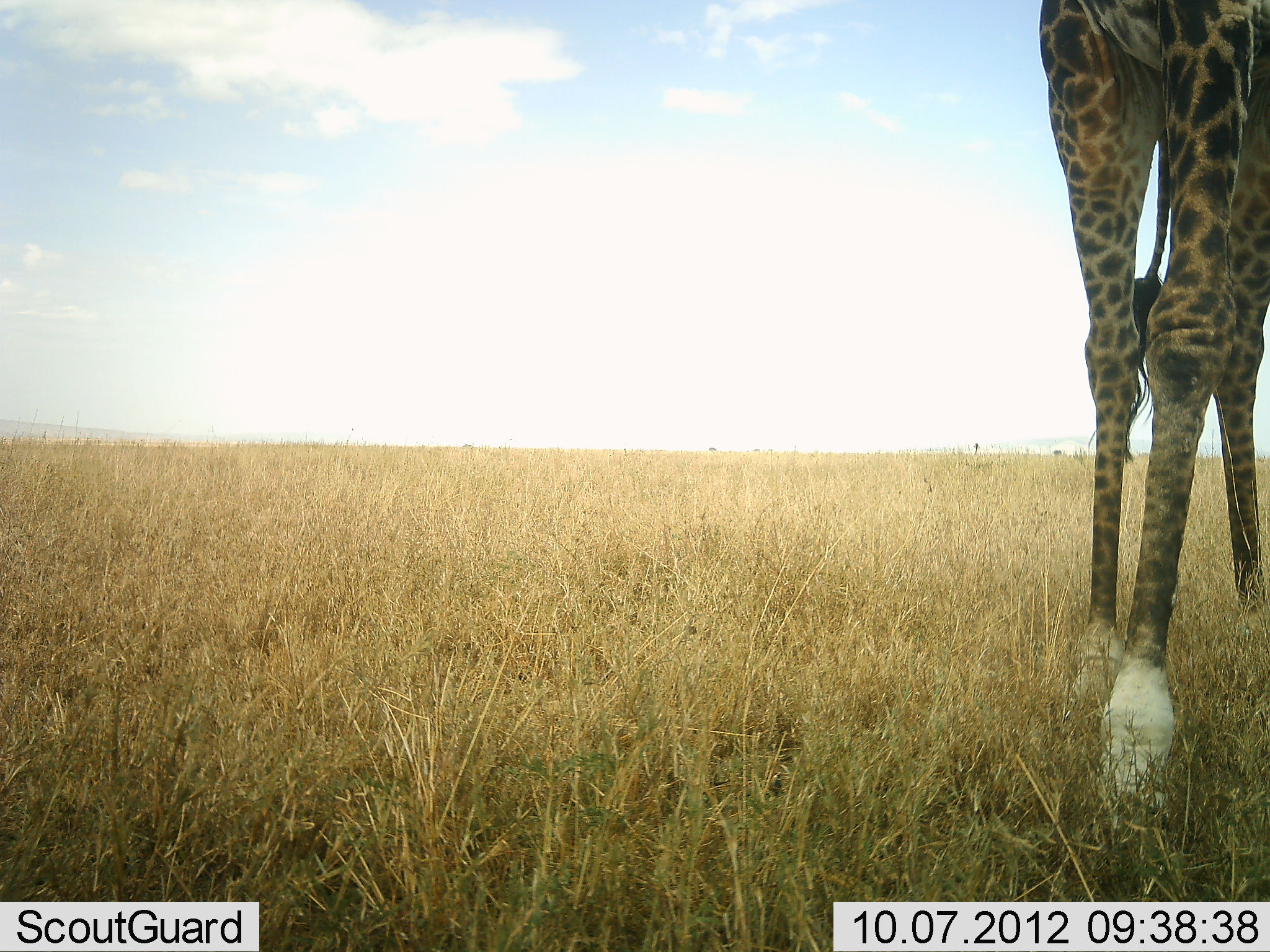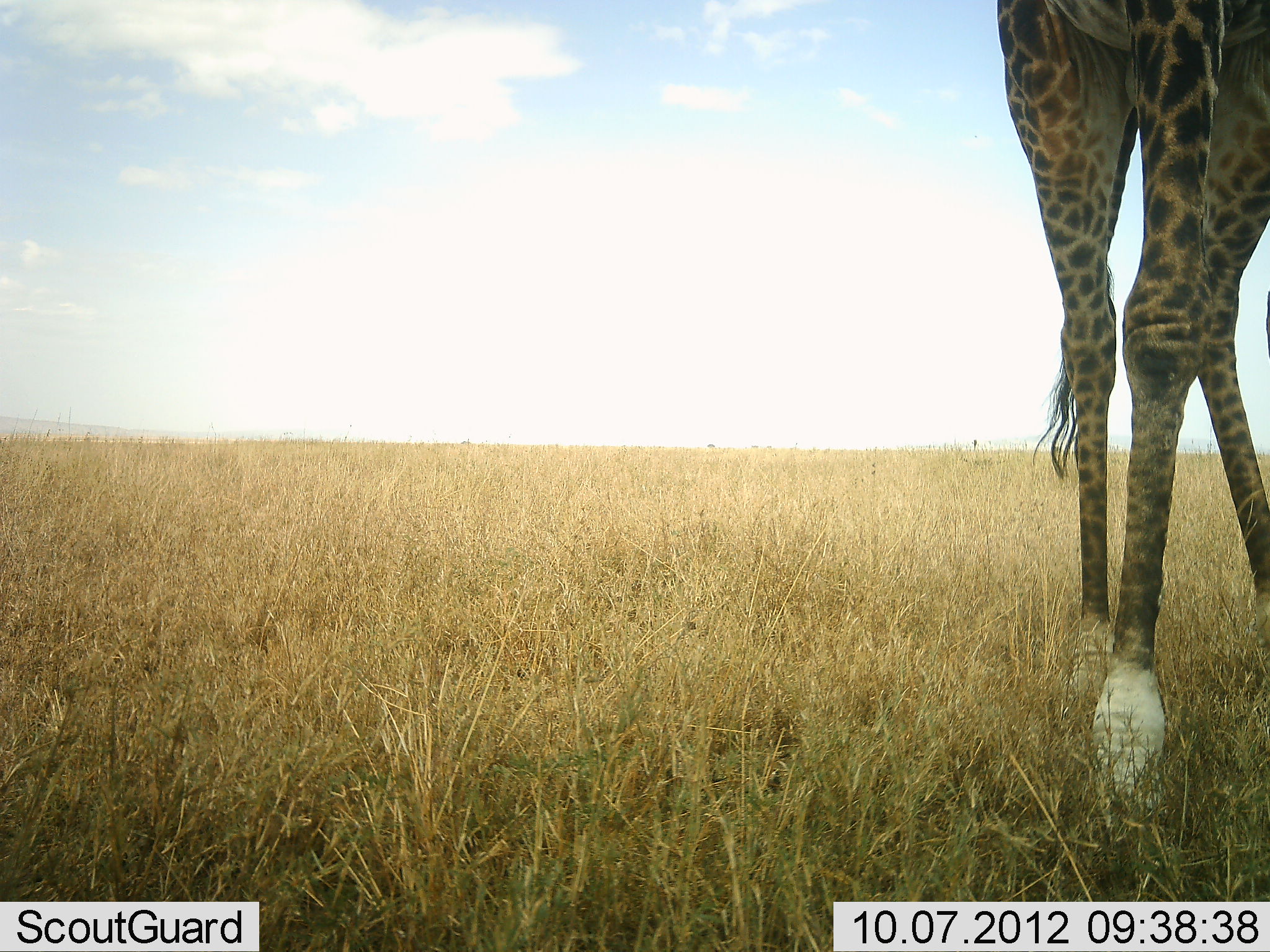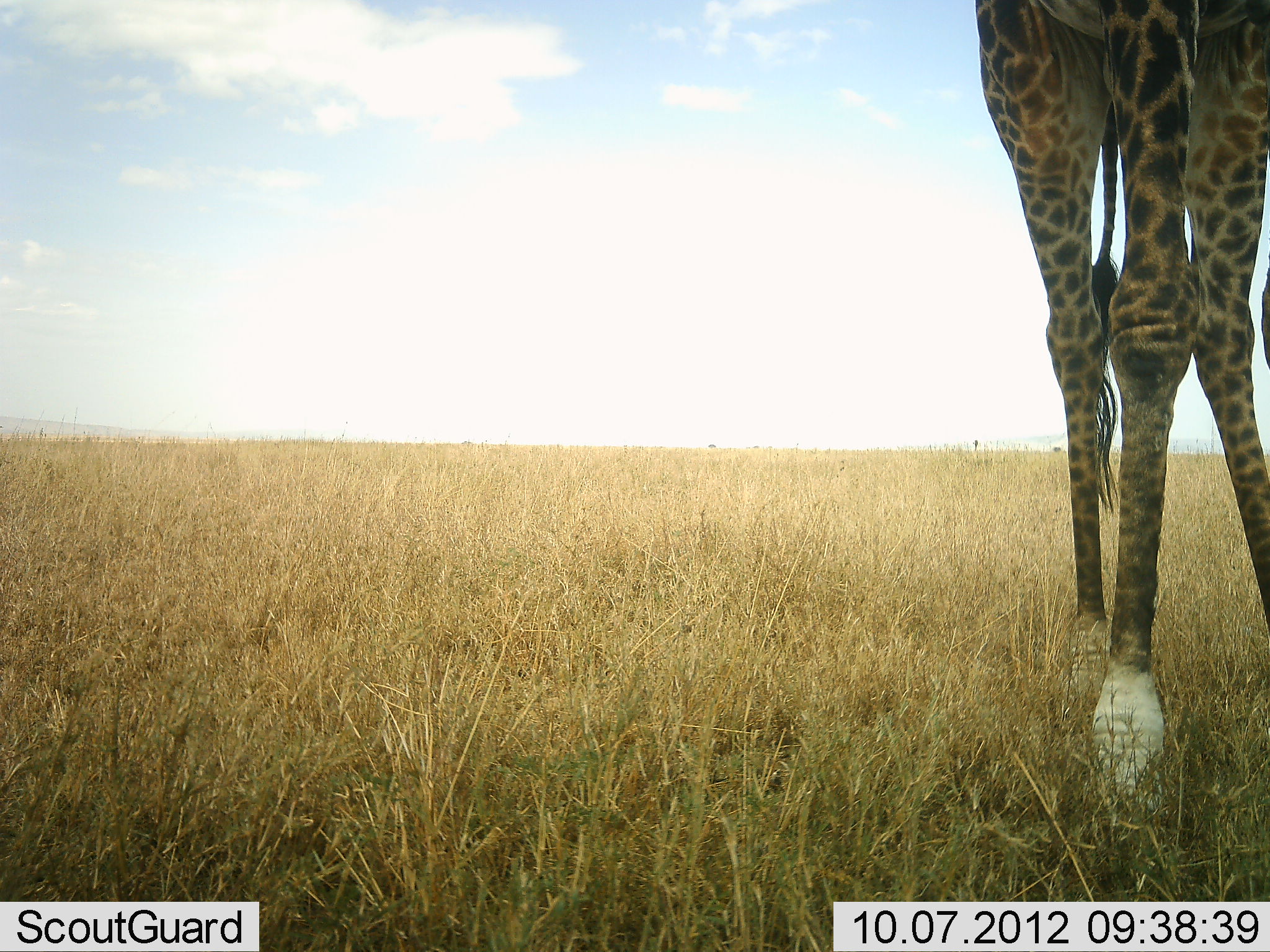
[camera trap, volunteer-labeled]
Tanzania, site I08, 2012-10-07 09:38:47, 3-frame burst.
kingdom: Animalia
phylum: Chordata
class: Mammalia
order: Artiodactyla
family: Giraffidae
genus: Giraffa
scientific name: Giraffa camelopardalis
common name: giraffe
Giraffe (Giraffa camelopardalis), count 1. Behavior (volunteer vote fractions): standing 90%, resting 0%, moving 10%, interacting 0%. Young present (vote fraction): 0%. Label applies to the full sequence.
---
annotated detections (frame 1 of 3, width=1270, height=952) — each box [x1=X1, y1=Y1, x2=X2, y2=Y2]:
animal: [x1=1039, y1=0, x2=1270, y2=806]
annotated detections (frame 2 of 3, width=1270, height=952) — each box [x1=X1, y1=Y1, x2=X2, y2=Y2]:
animal: [x1=997, y1=0, x2=1270, y2=789]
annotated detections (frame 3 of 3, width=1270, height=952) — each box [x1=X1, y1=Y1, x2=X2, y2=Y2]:
animal: [x1=975, y1=0, x2=1270, y2=787]